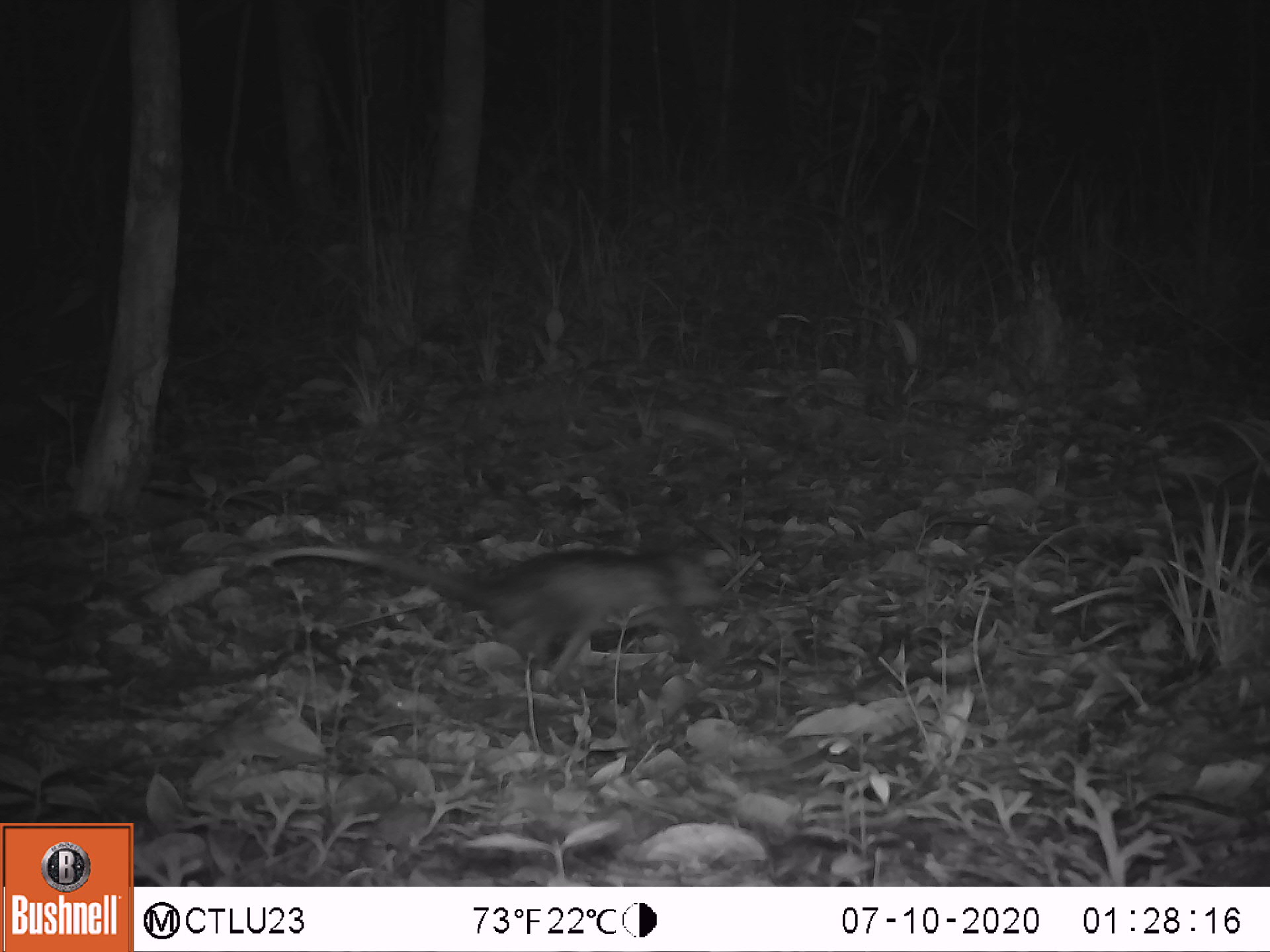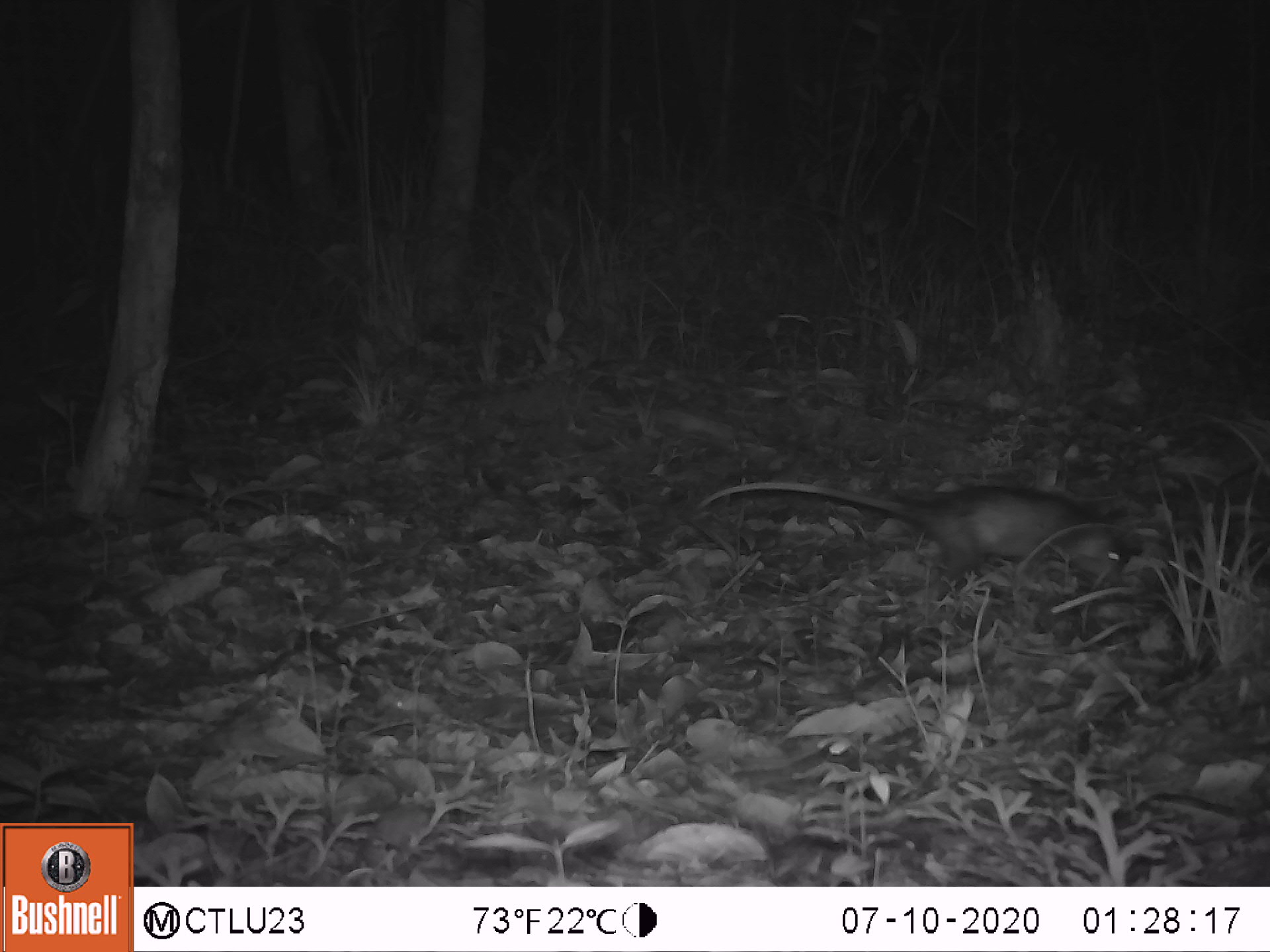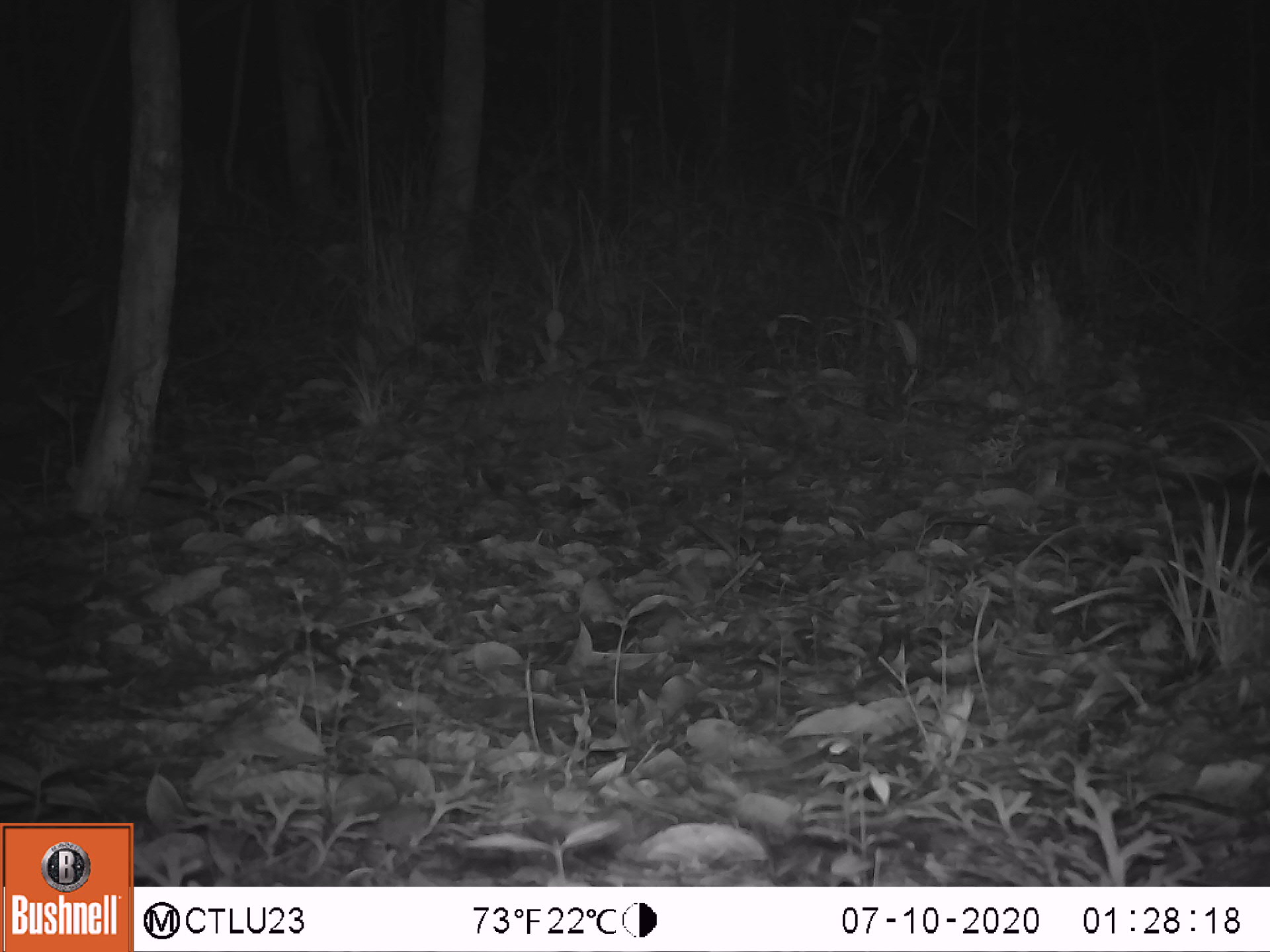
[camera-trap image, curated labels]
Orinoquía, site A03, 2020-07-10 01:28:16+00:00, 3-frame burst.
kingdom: Animalia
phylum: Chordata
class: Mammalia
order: Didelphimorphia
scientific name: Didelphimorphia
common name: possum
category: unknown possum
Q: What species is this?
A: Unknown possum (possum) (Didelphimorphia).